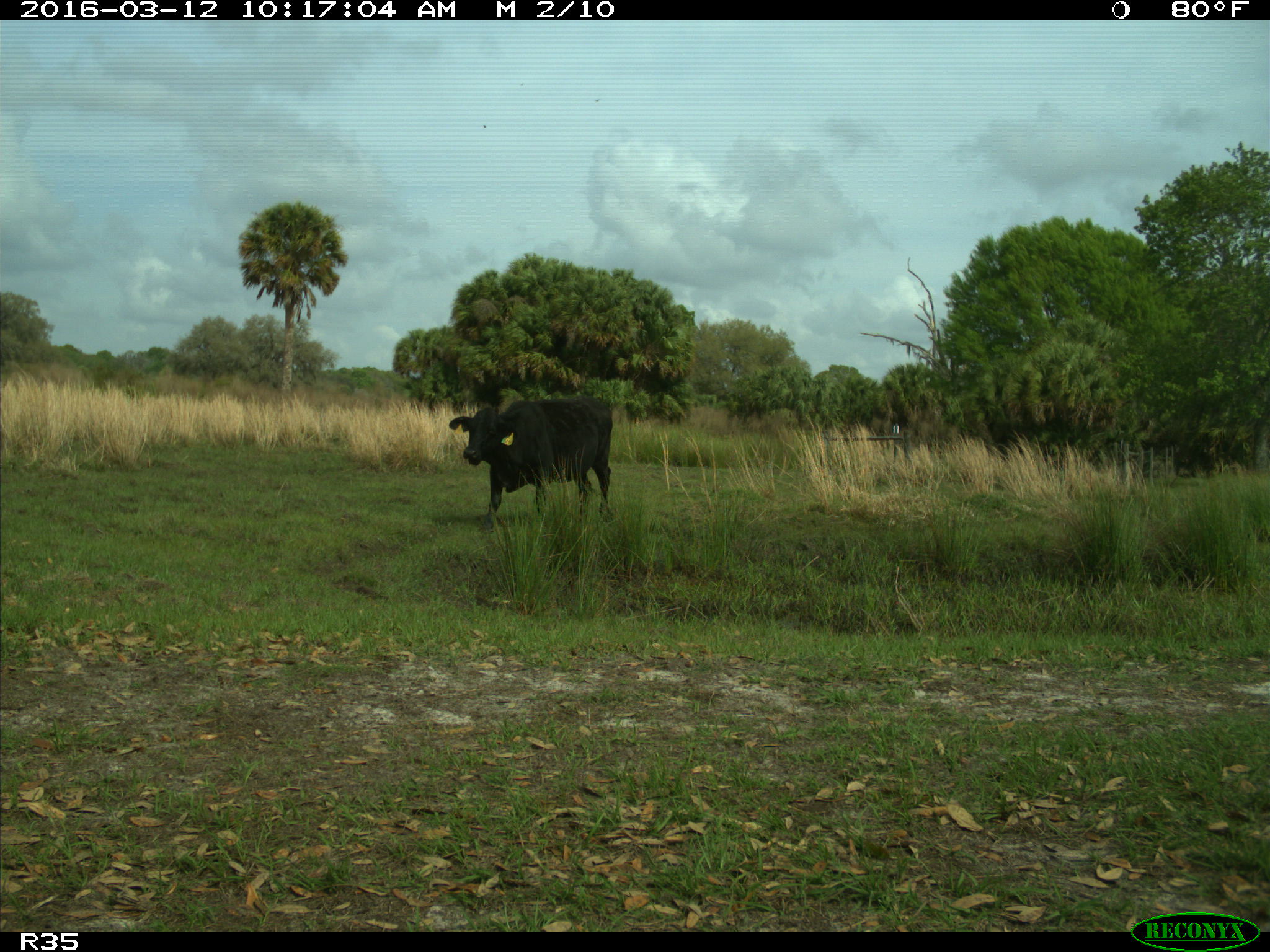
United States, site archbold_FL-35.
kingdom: Animalia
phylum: Chordata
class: Mammalia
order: Artiodactyla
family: Bovidae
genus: Bos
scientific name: Bos taurus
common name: domestic cow